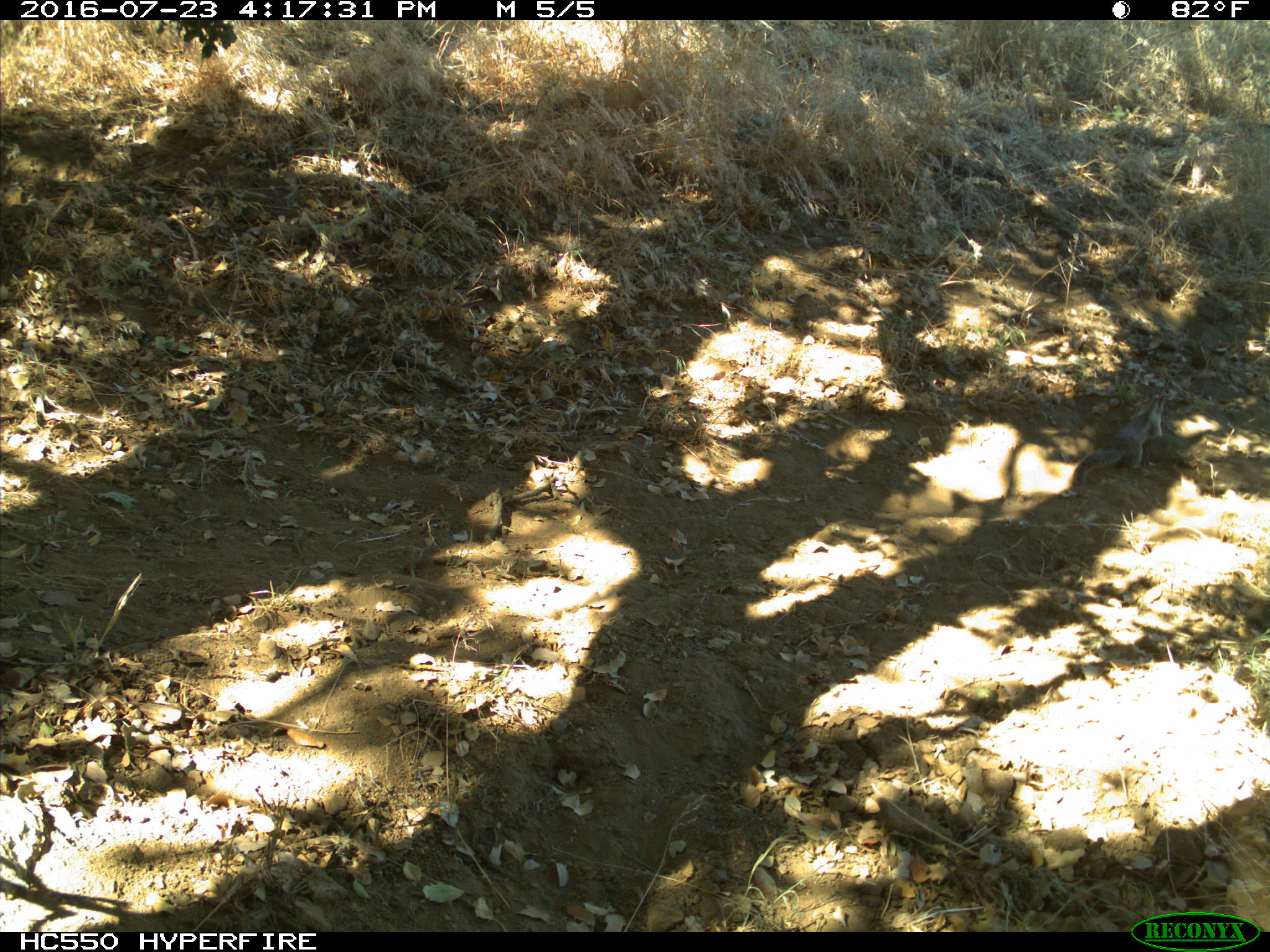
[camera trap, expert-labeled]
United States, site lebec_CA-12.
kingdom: Animalia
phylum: Chordata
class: Mammalia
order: Rodentia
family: Sciuridae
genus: Otospermophilus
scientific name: Otospermophilus beecheyi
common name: california ground squirrel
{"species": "Otospermophilus beecheyi (california ground squirrel)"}